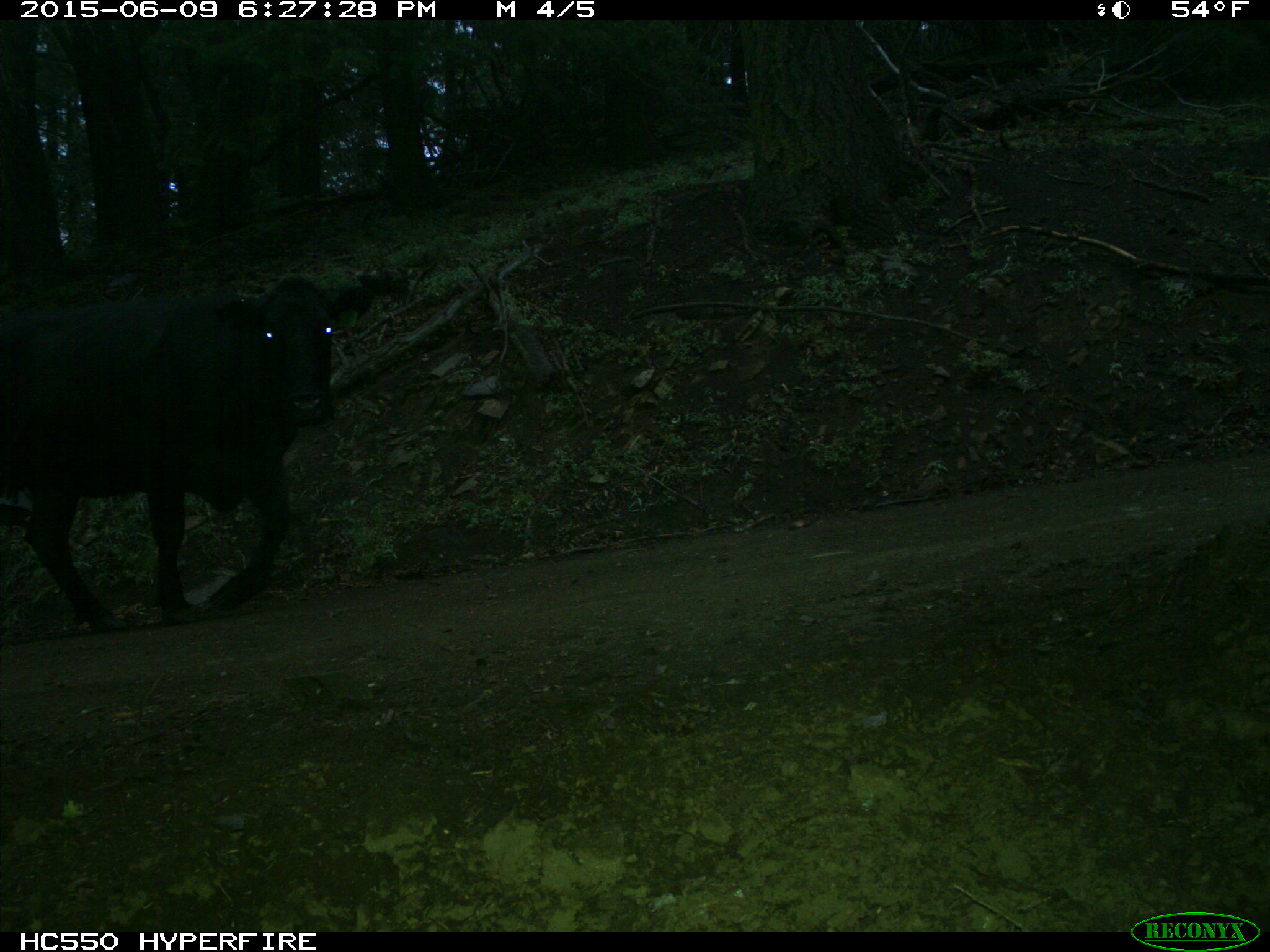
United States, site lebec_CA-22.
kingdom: Animalia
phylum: Chordata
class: Mammalia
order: Artiodactyla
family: Bovidae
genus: Bos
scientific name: Bos taurus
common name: domestic cow